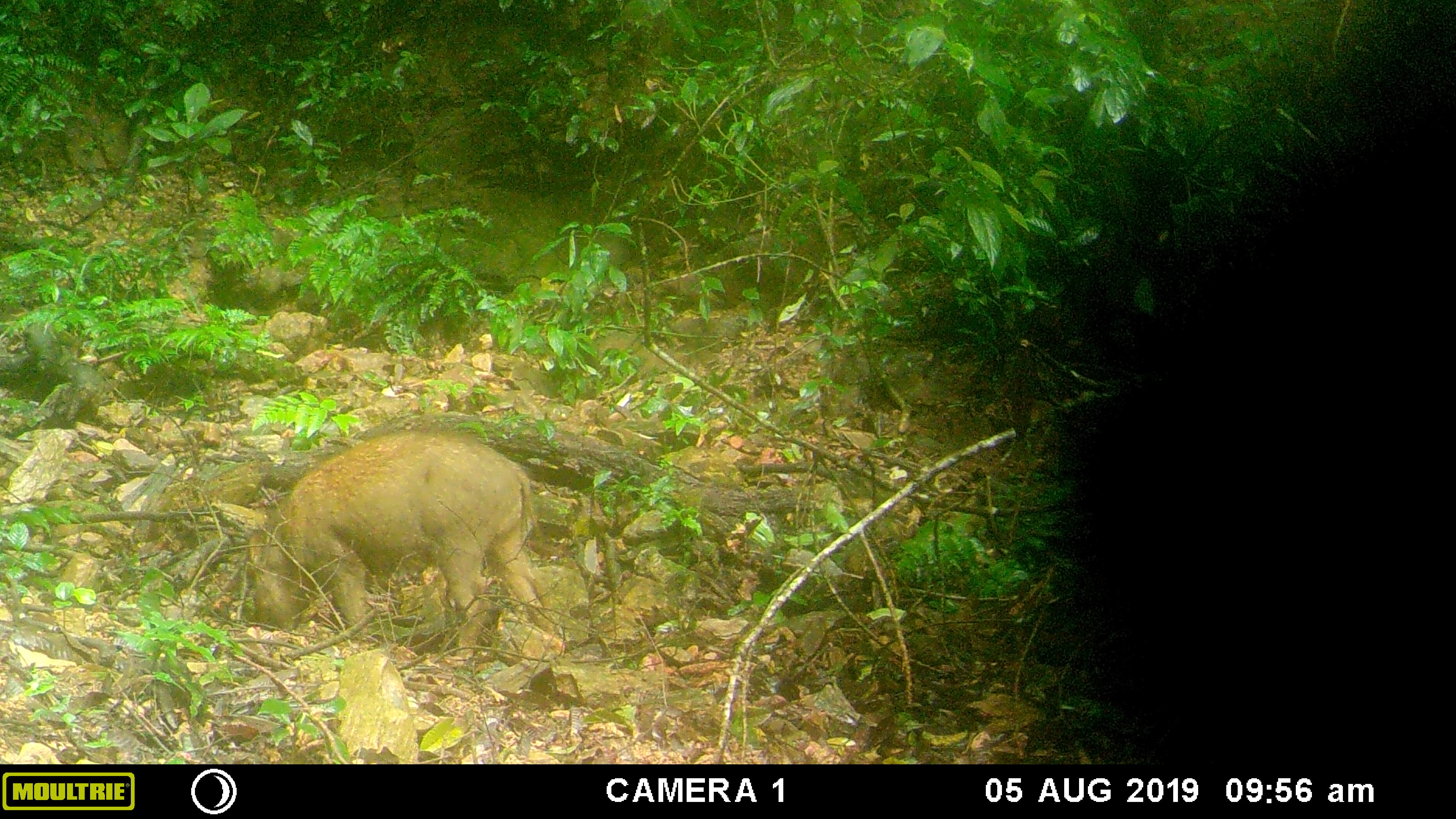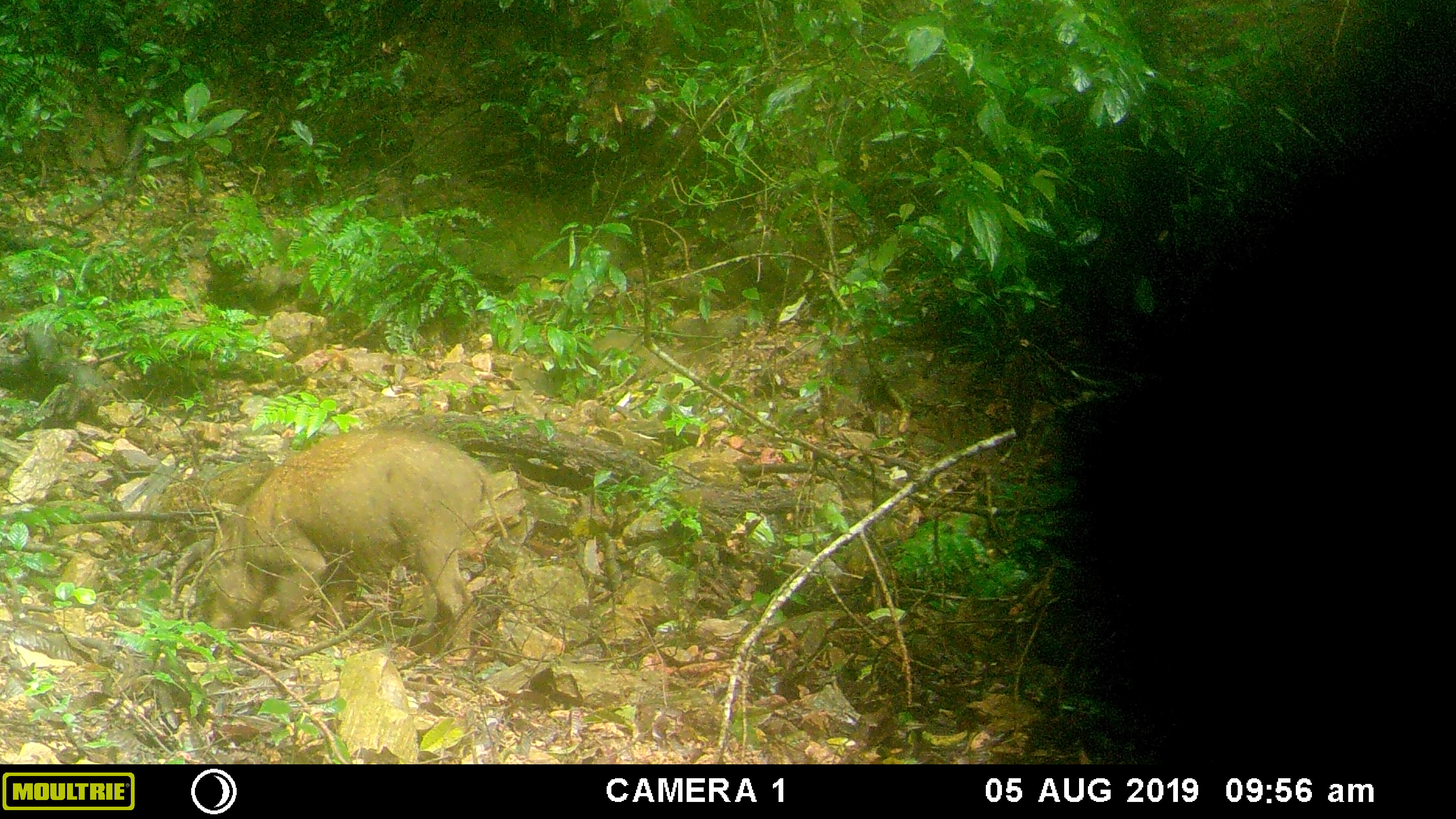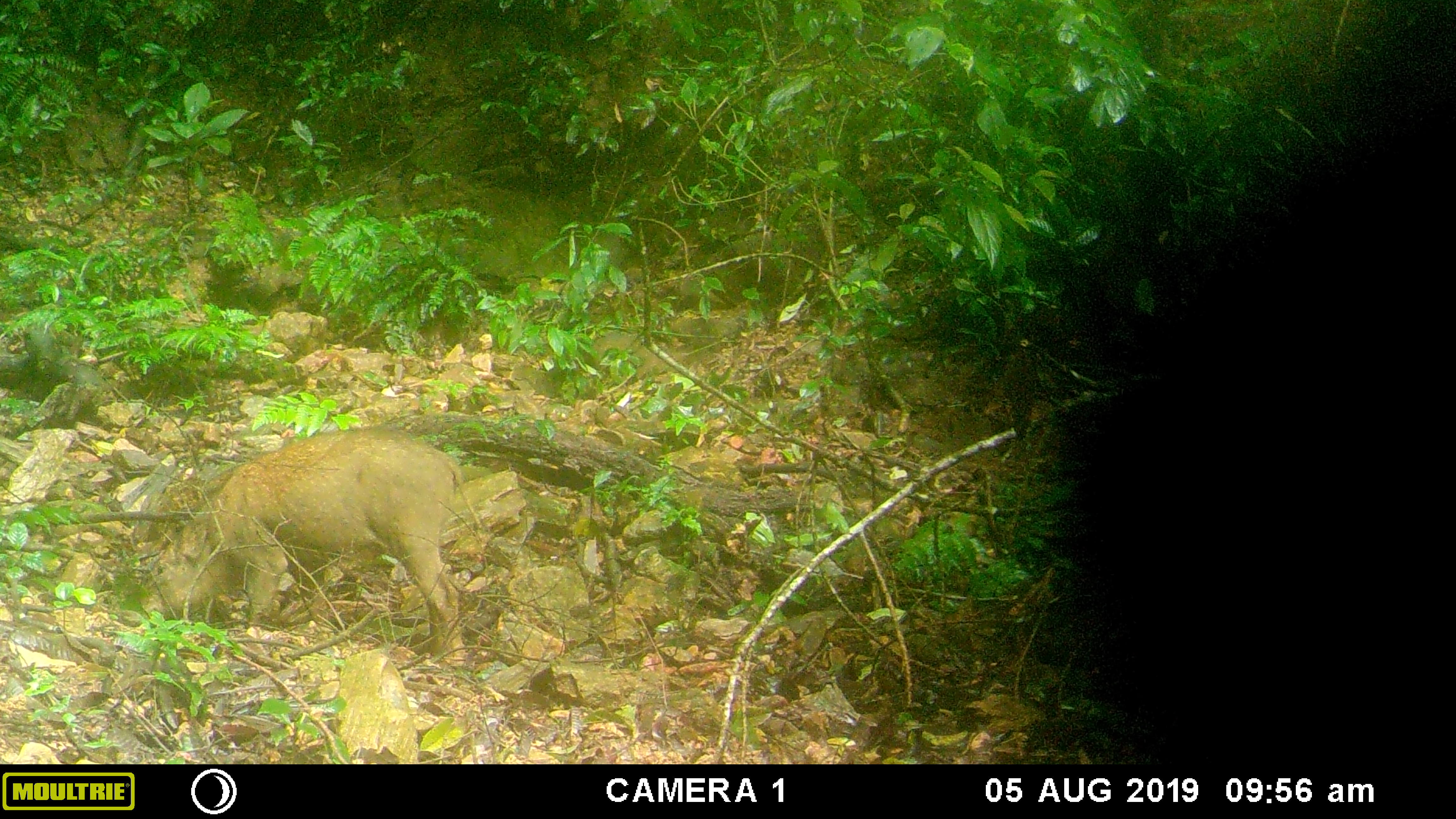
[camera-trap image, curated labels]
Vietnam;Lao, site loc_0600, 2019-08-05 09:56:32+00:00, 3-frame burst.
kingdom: Animalia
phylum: Chordata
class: Mammalia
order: Artiodactyla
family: Suidae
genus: Sus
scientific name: Sus scrofa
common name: eurasian wild pig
Eurasian wild pig (Sus scrofa). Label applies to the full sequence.